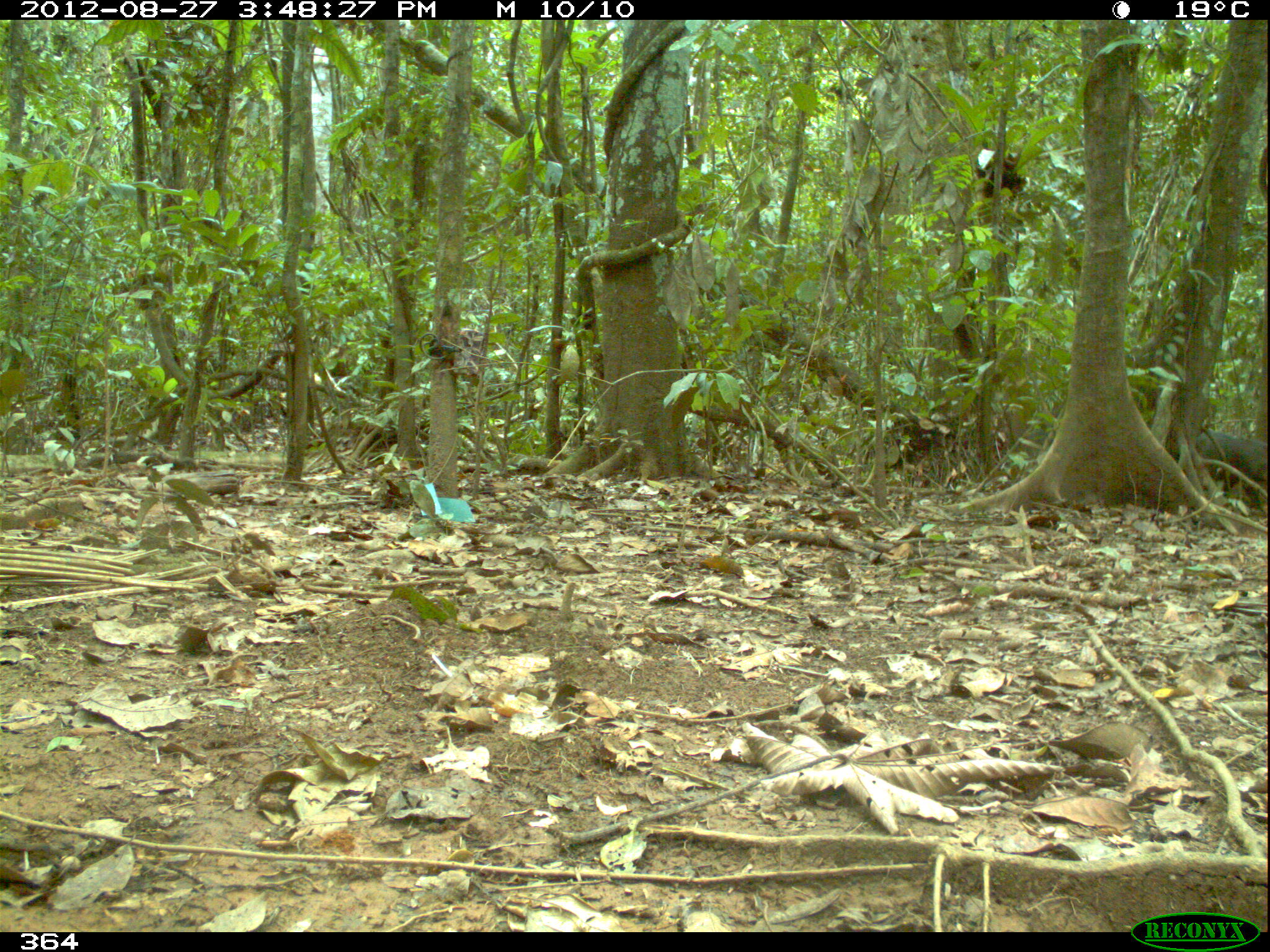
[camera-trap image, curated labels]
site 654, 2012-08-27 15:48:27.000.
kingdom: Animalia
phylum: Chordata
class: Mammalia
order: Artiodactyla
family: Tayassuidae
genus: Tayassu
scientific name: Tayassu pecari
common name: white-lipped peccary